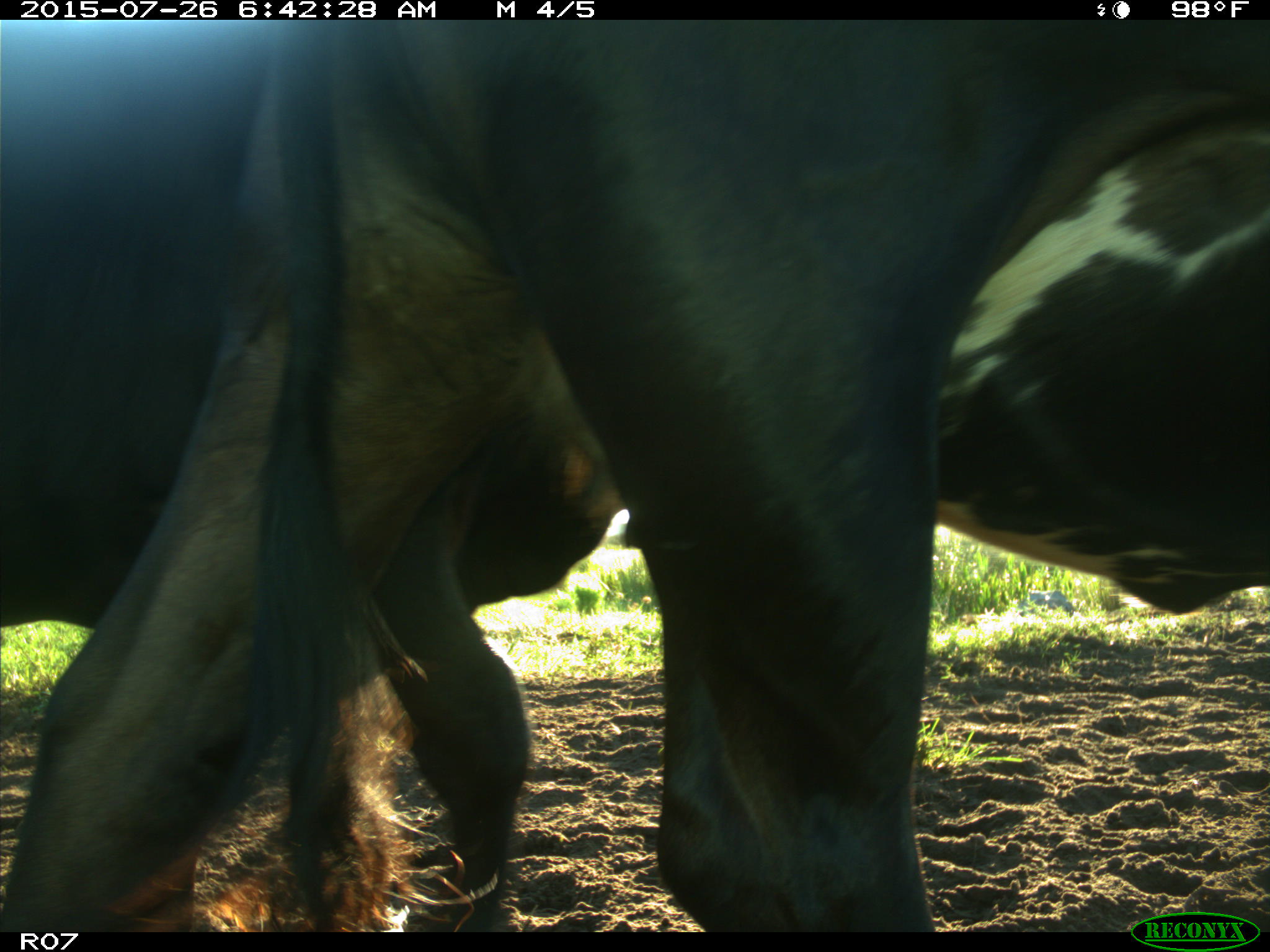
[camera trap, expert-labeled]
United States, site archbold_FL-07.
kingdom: Animalia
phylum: Chordata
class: Mammalia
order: Artiodactyla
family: Bovidae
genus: Bos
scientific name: Bos taurus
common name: domestic cow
Bos taurus (domestic cow).